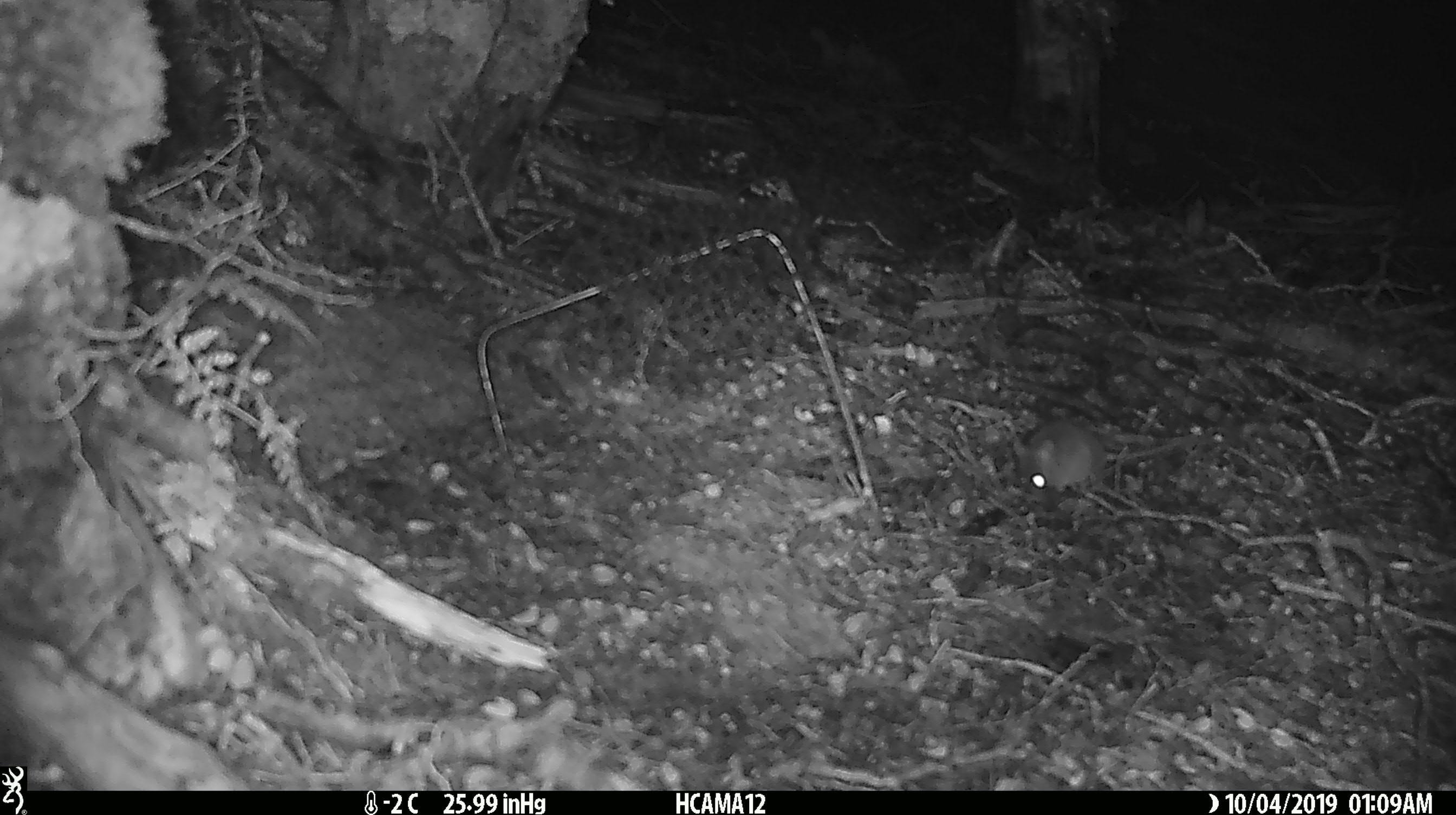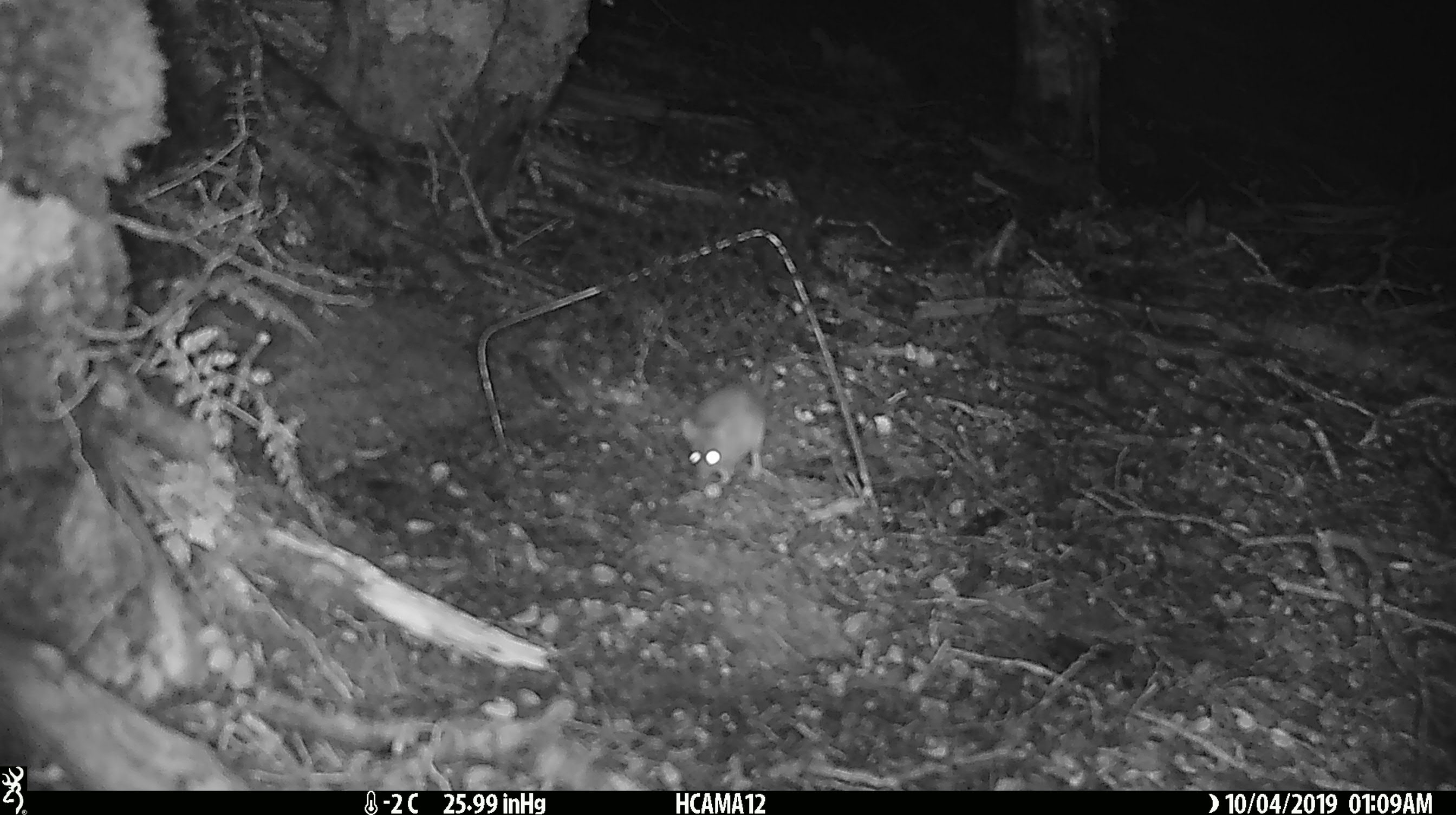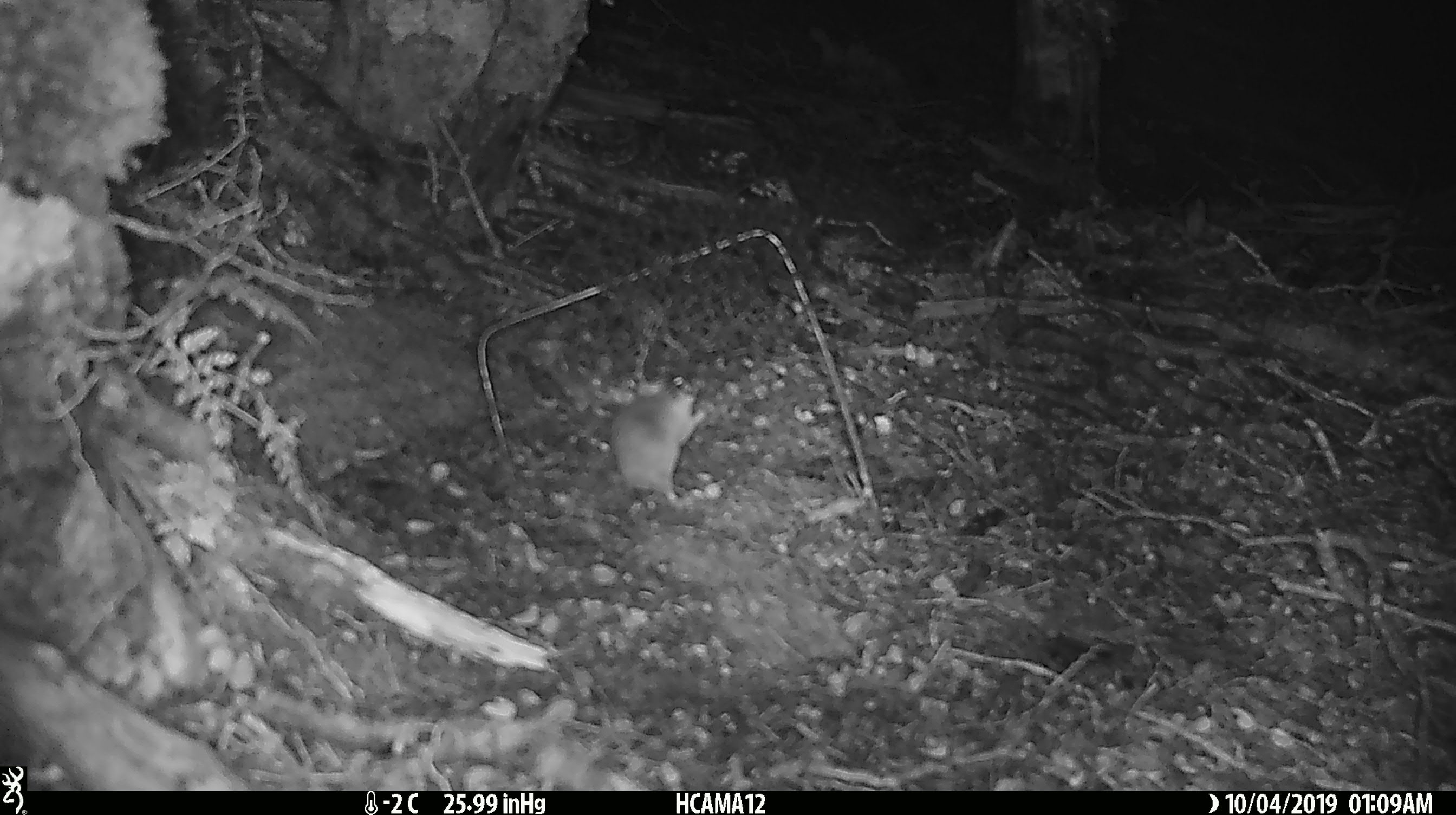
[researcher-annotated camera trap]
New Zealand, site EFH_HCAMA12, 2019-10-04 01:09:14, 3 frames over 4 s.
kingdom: Animalia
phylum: Chordata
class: Mammalia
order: Rodentia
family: Muridae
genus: Mus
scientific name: Mus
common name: mouse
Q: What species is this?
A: Mouse (Mus).